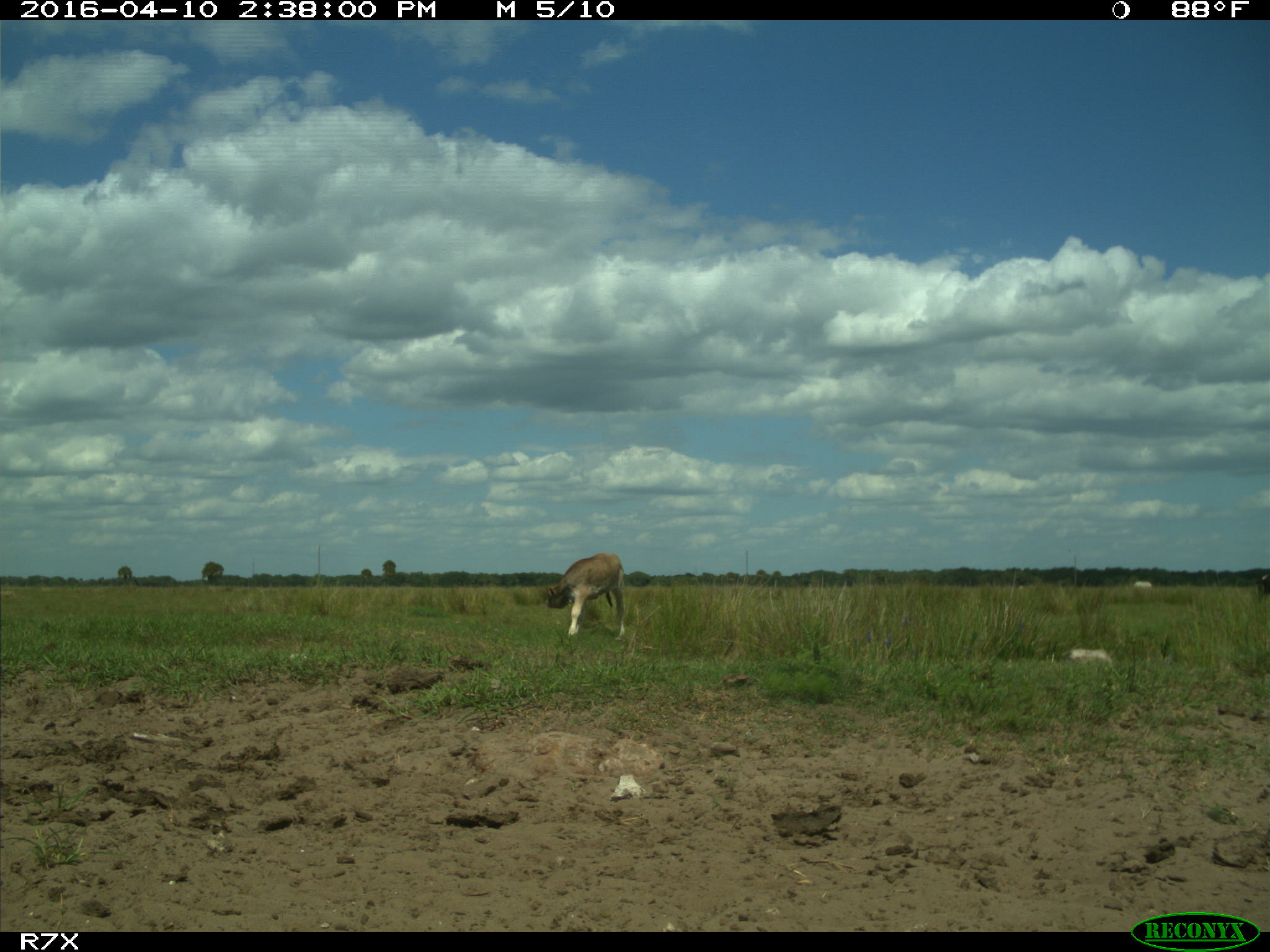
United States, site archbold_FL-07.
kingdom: Animalia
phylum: Chordata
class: Mammalia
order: Artiodactyla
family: Bovidae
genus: Bos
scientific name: Bos taurus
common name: domestic cow